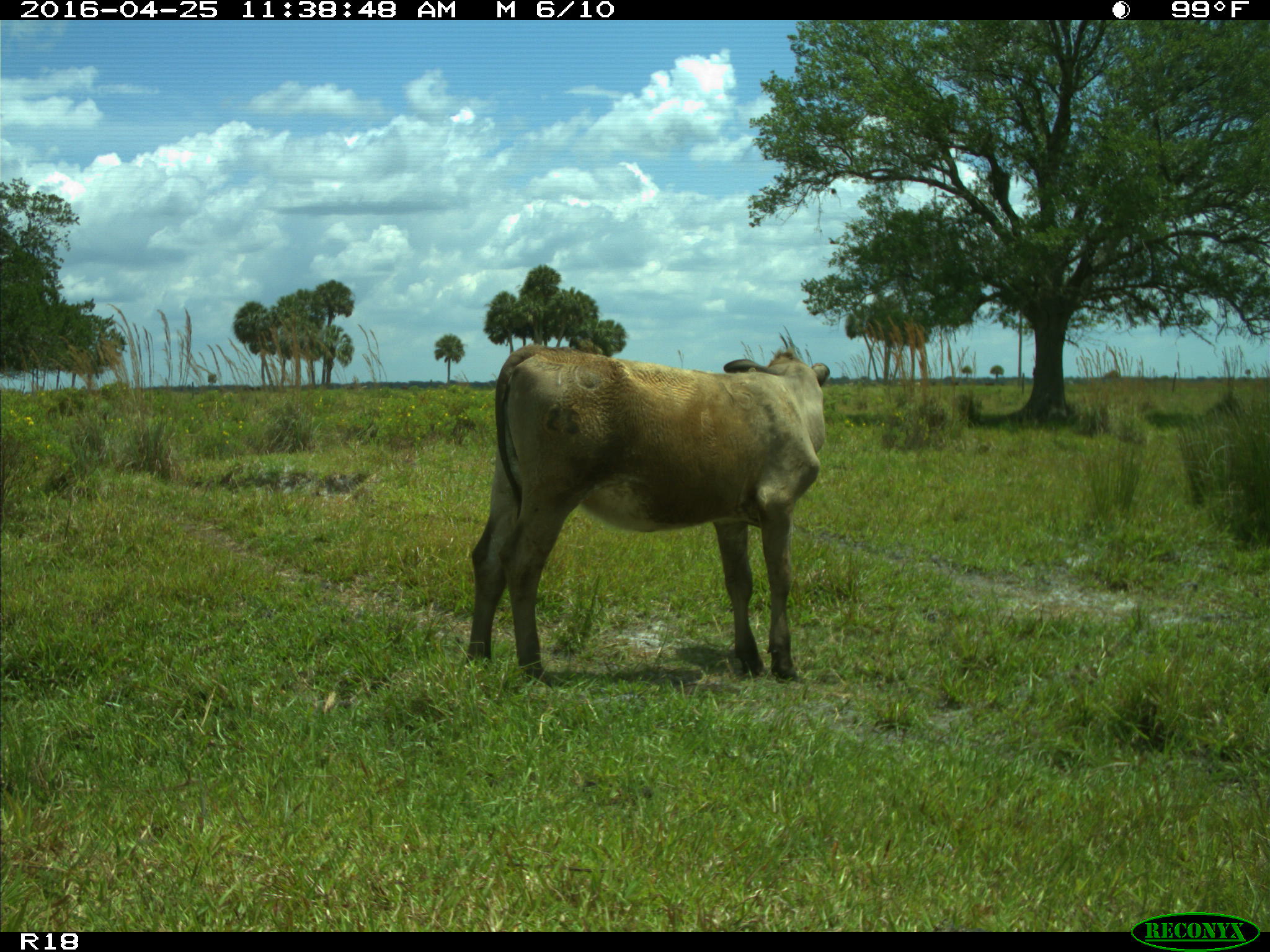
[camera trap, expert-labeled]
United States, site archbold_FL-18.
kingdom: Animalia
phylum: Chordata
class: Mammalia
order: Artiodactyla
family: Bovidae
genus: Bos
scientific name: Bos taurus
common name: domestic cow